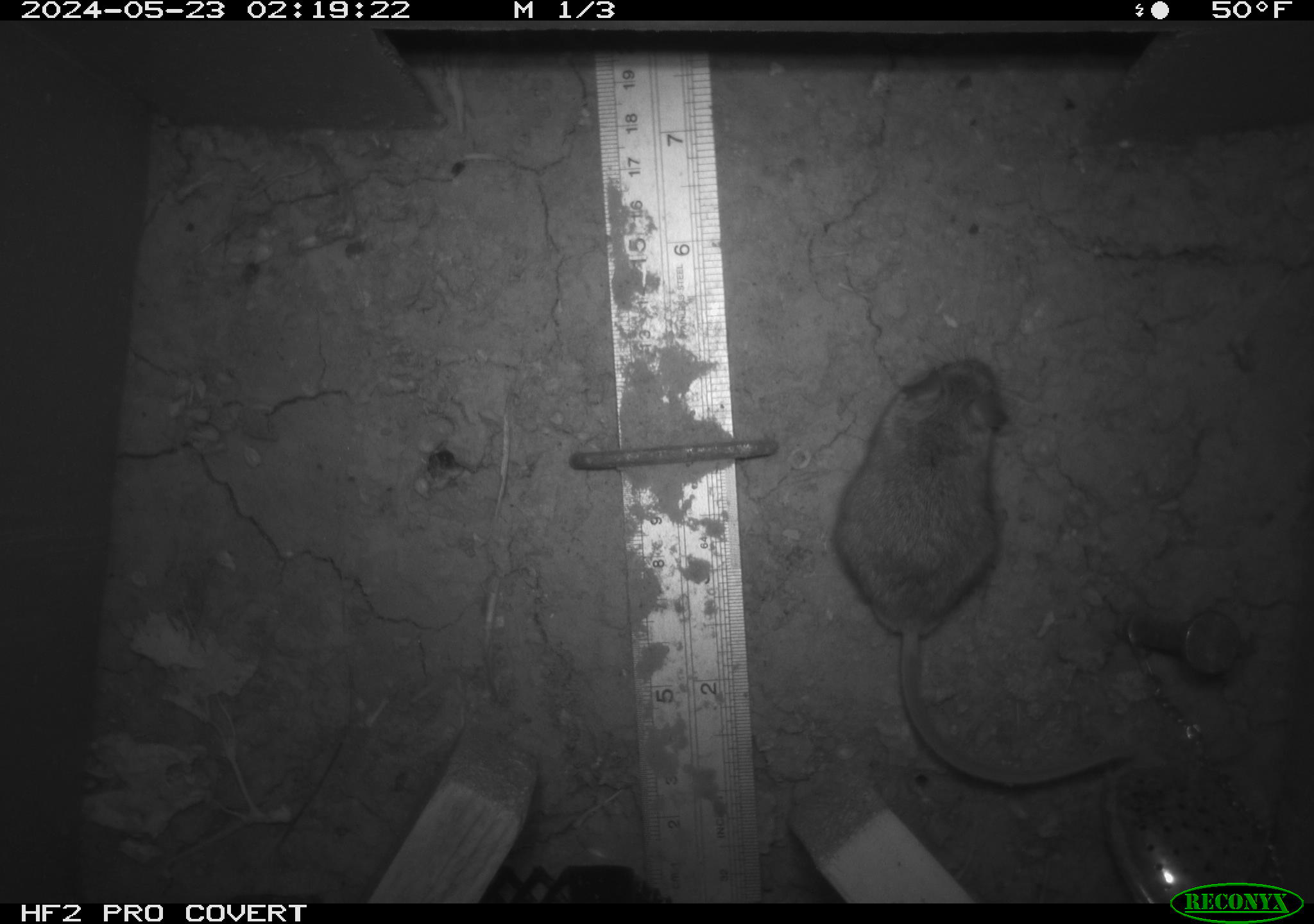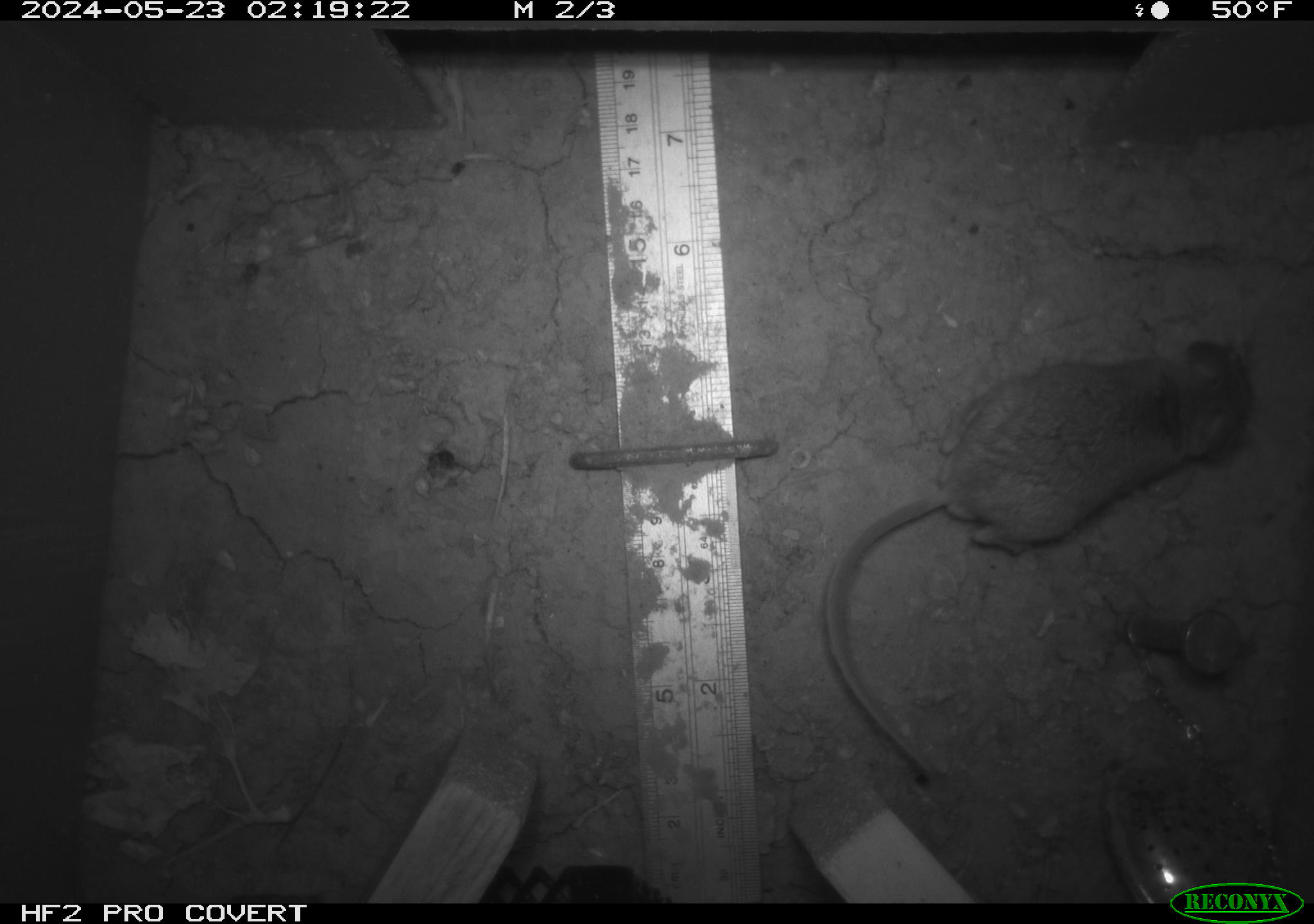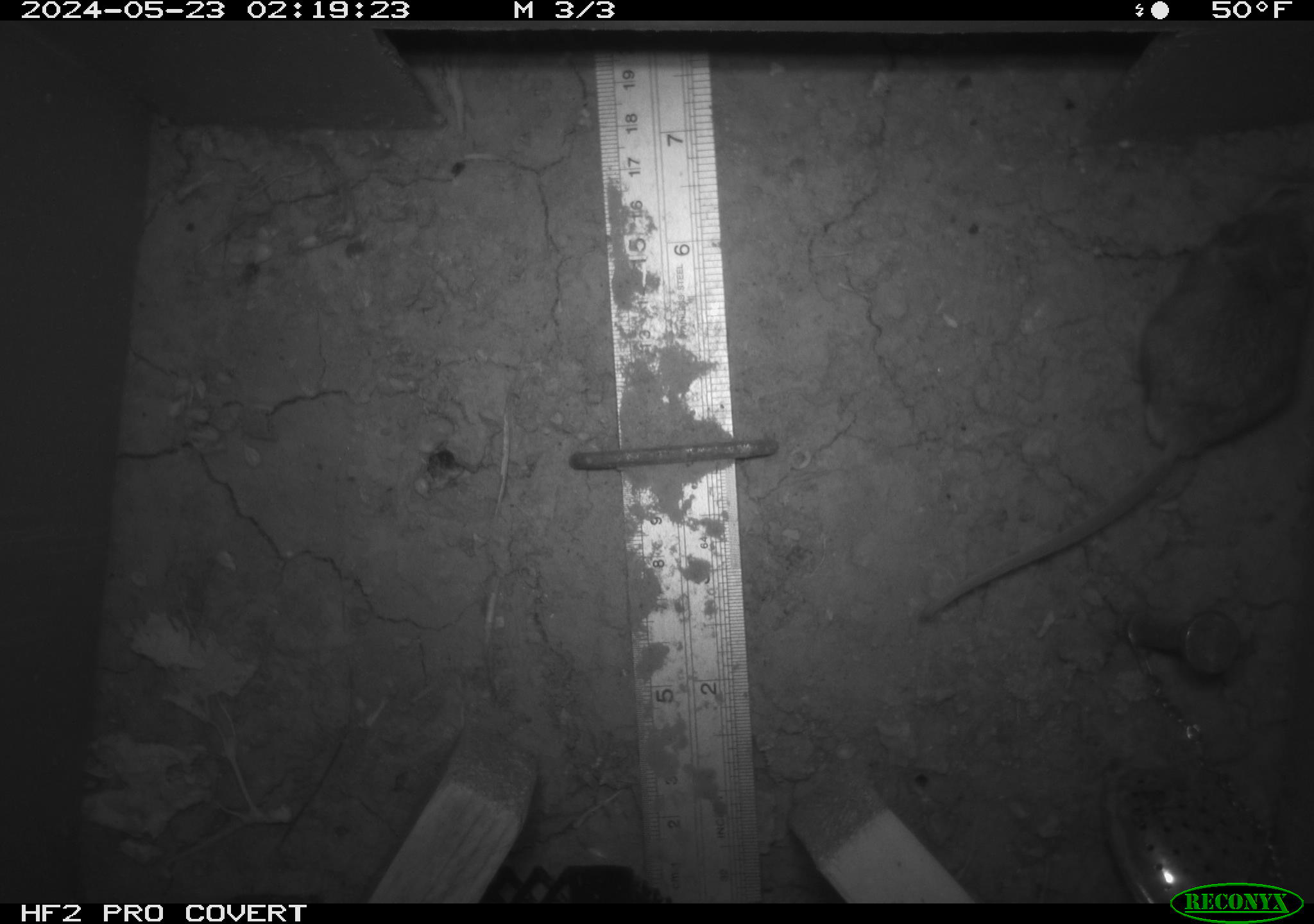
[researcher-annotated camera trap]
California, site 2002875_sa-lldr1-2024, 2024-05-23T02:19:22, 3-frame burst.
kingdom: Animalia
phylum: Chordata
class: Mammalia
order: Rodentia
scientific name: Rodentia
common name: mouse species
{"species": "mouse species (Rodentia)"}